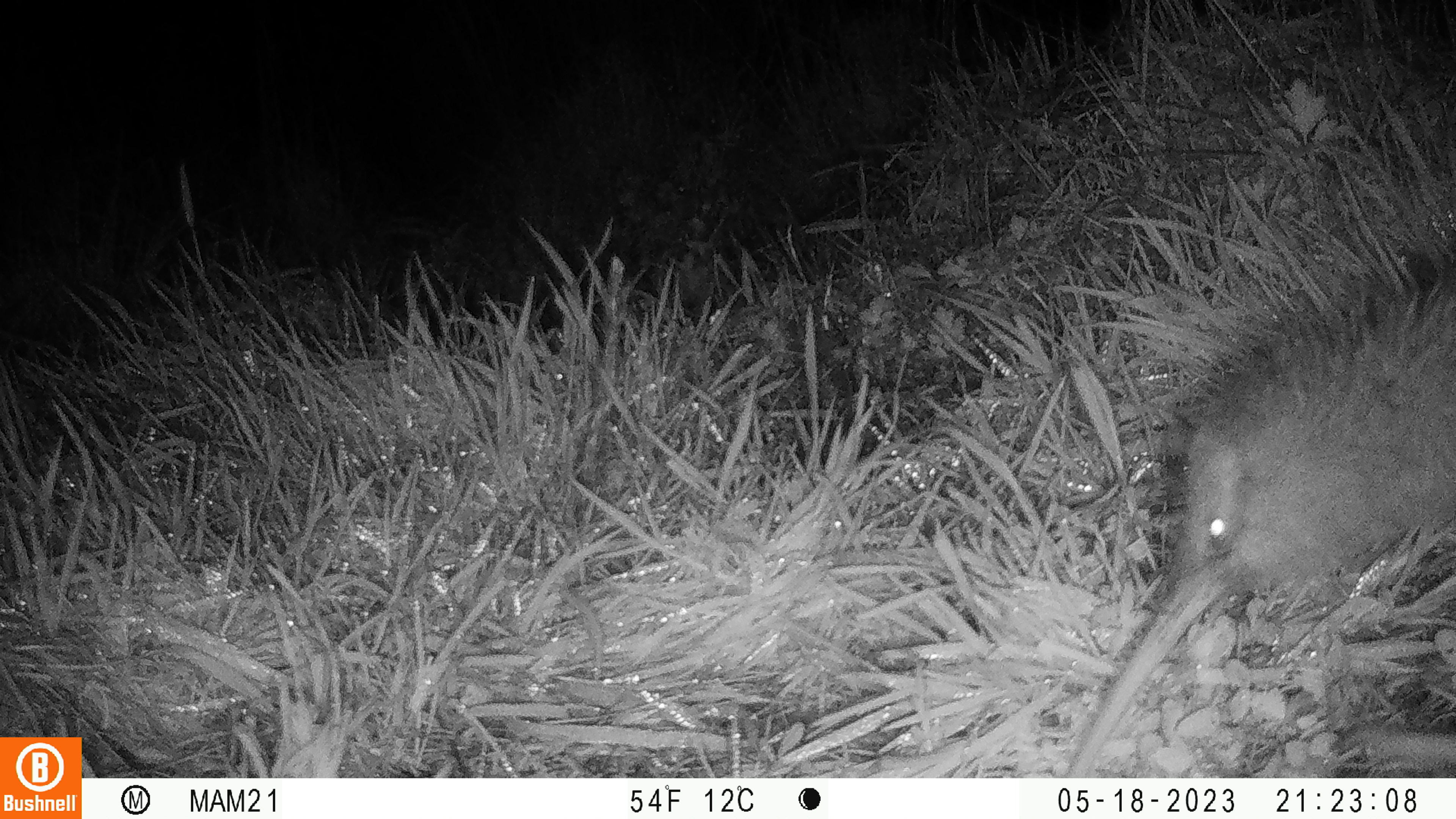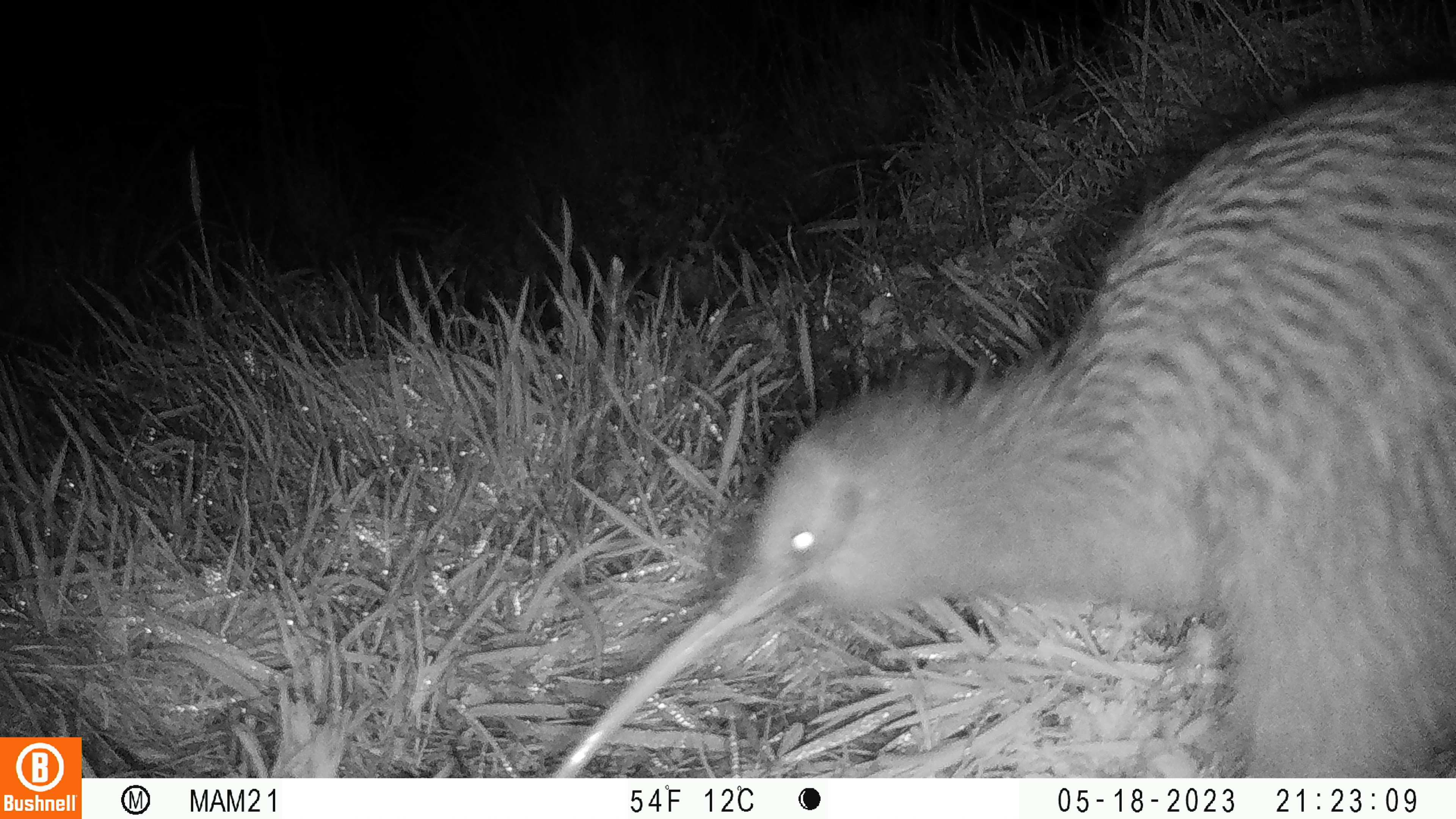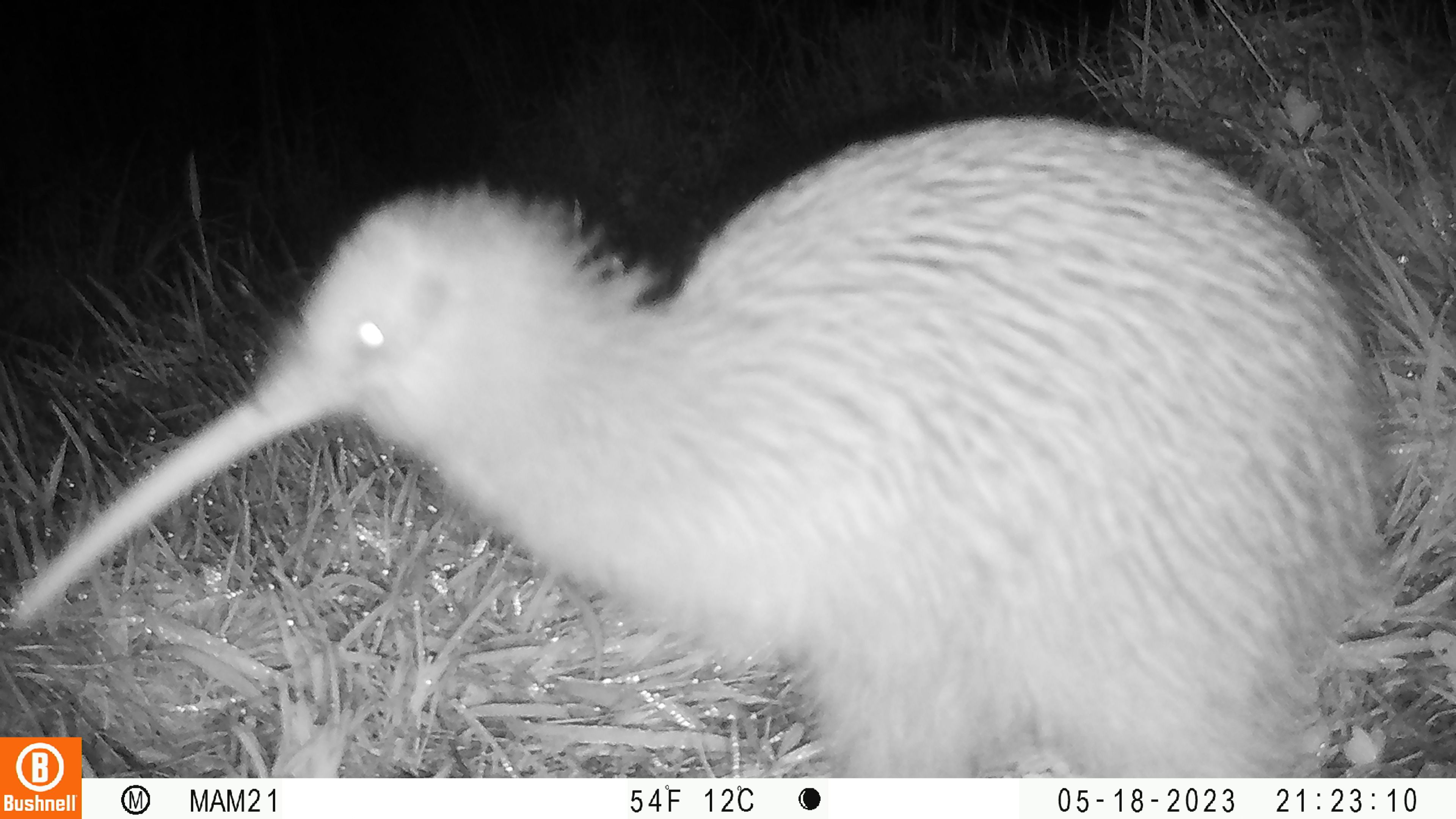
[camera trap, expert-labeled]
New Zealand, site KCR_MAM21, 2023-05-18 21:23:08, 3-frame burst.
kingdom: Animalia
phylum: Chordata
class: Aves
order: Apterygiformes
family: Apterygidae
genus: Apteryx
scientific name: Apteryx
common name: kiwi